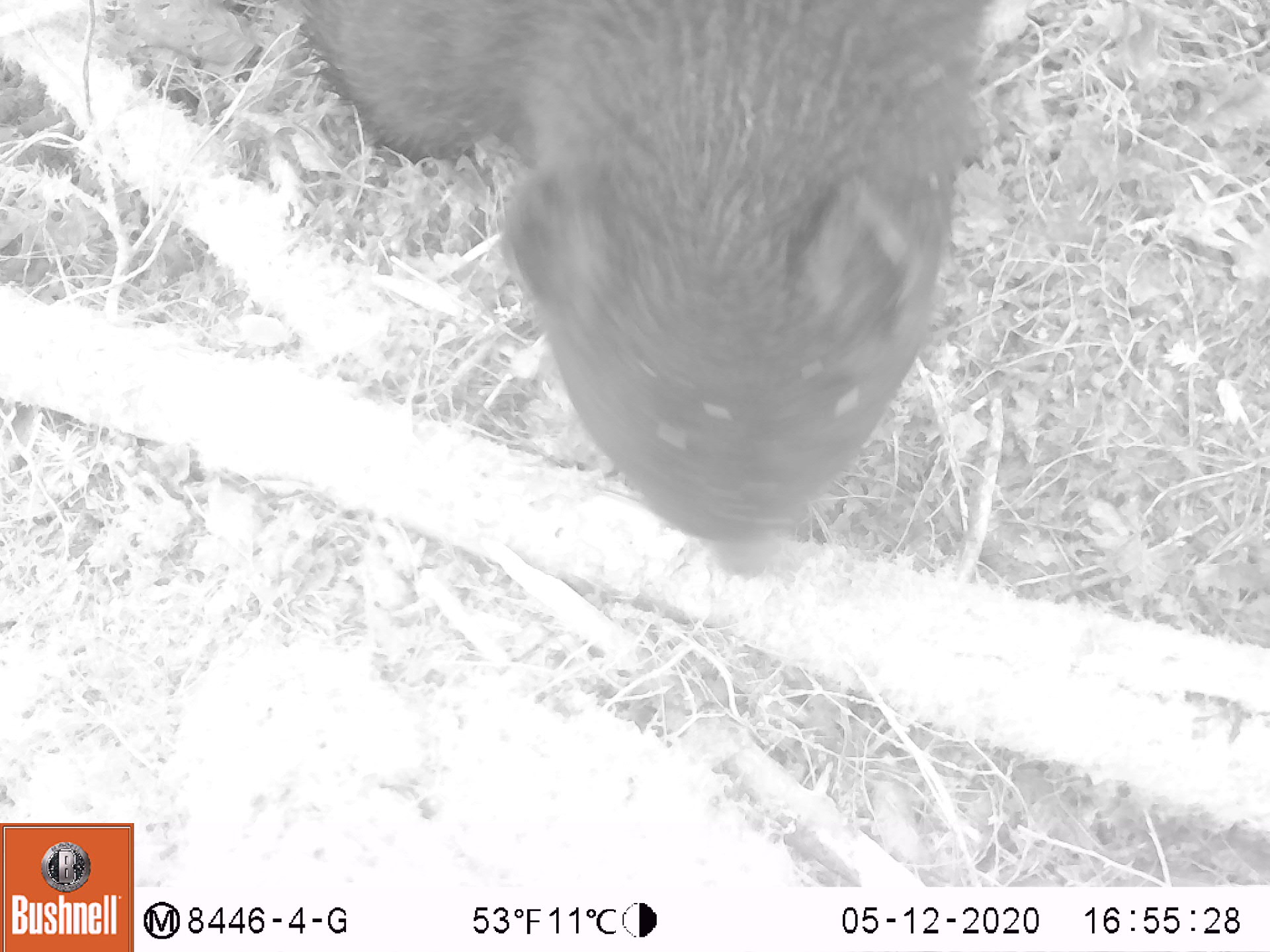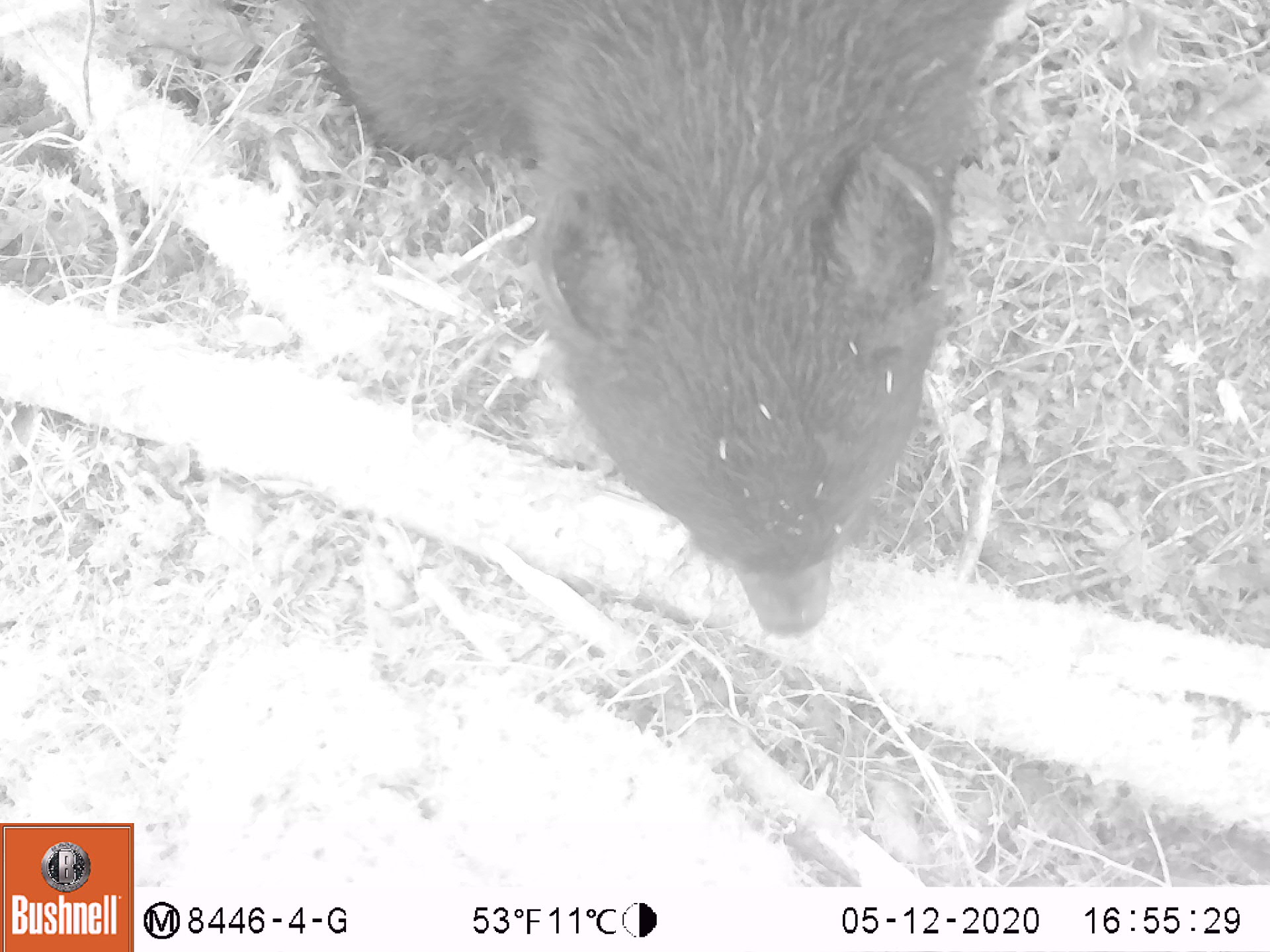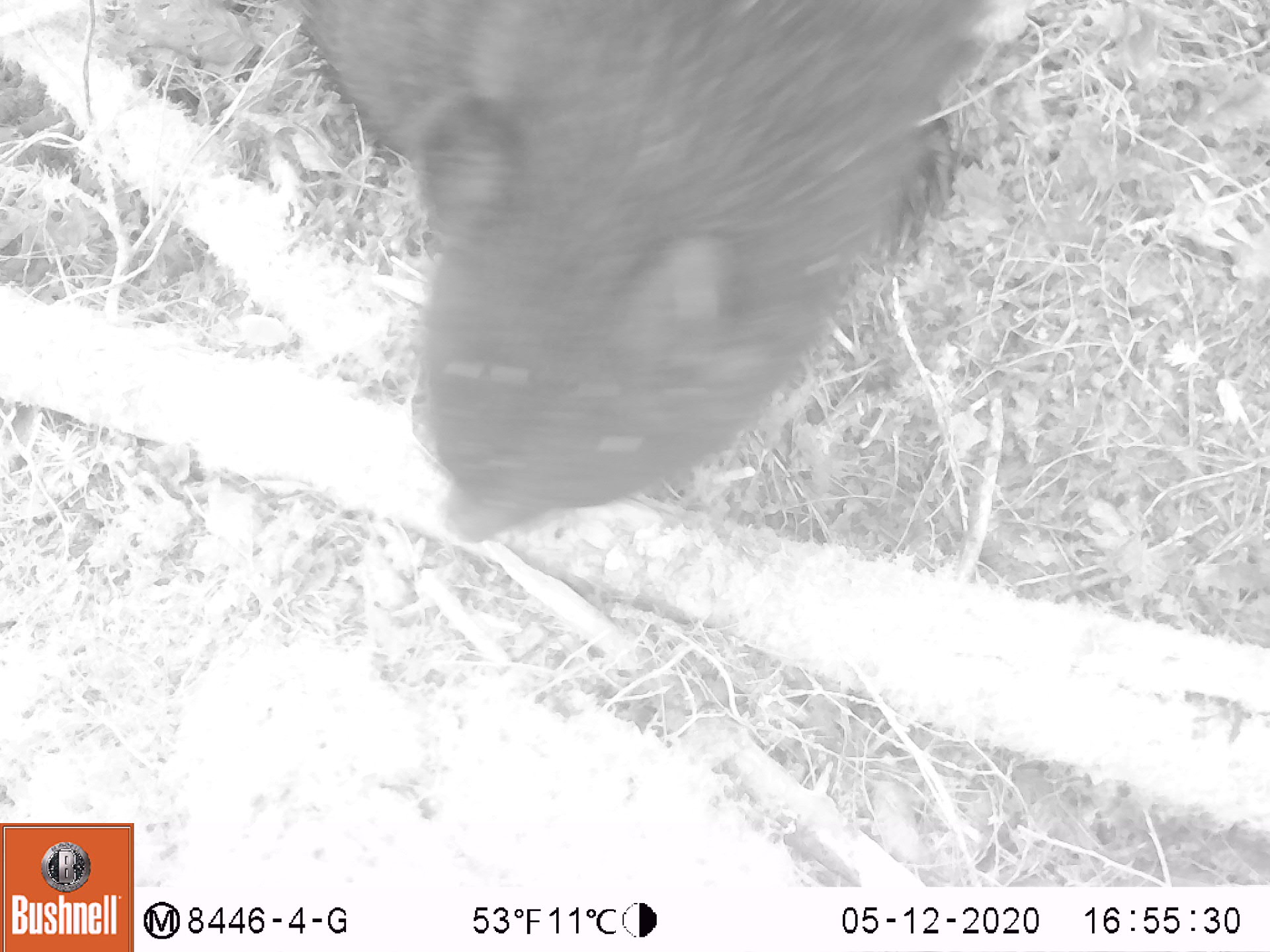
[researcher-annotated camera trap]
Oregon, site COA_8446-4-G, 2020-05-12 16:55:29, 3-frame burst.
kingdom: Animalia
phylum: Chordata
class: Mammalia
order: Carnivora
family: Ursidae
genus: Ursus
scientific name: Ursus americanus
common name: american black bear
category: black bear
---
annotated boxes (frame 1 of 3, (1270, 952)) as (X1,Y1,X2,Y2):
black bear: (305,3,995,585)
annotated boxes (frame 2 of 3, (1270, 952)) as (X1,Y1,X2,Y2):
black bear: (311,1,1015,639)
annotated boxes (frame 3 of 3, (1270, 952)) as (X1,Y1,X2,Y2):
black bear: (291,3,997,546)